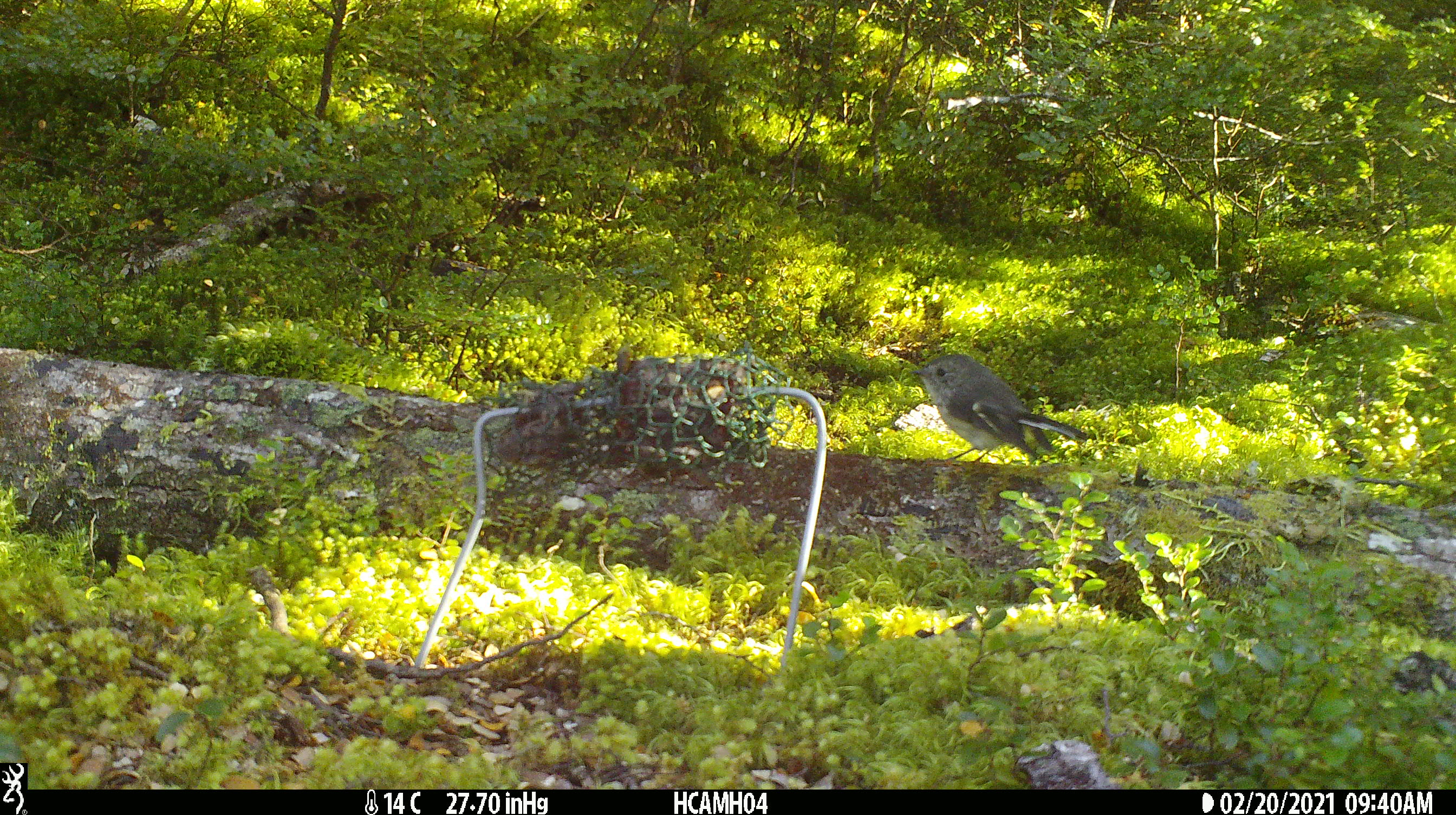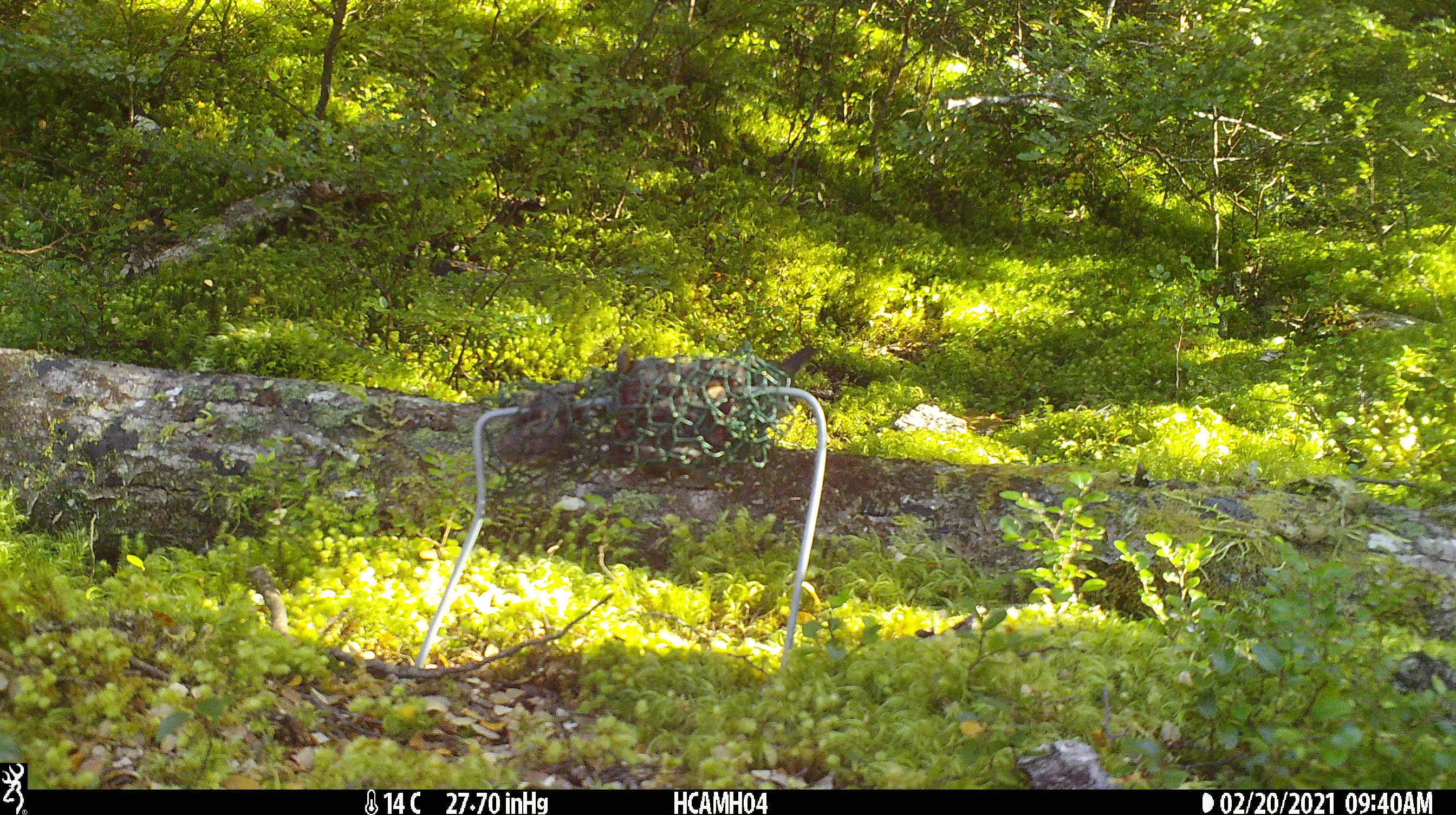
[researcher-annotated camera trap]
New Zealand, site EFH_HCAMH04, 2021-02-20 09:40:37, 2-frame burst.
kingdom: Animalia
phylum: Chordata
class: Aves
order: Passeriformes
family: Petroicidae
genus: Petroica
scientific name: Petroica macrocephala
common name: tomtit